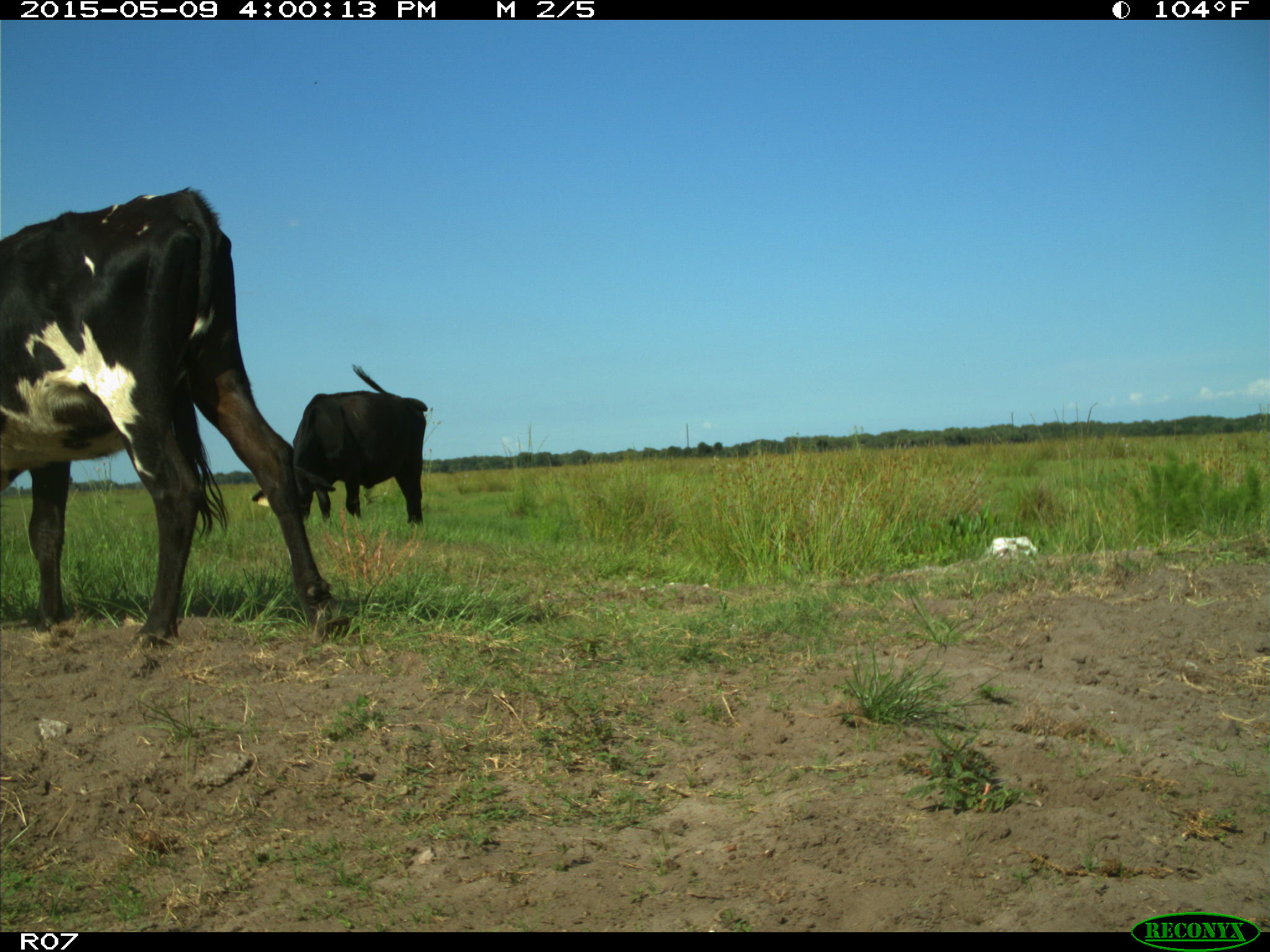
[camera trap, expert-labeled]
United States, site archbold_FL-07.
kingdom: Animalia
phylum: Chordata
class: Mammalia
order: Artiodactyla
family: Bovidae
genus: Bos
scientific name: Bos taurus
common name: domestic cow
Bos taurus (domestic cow).